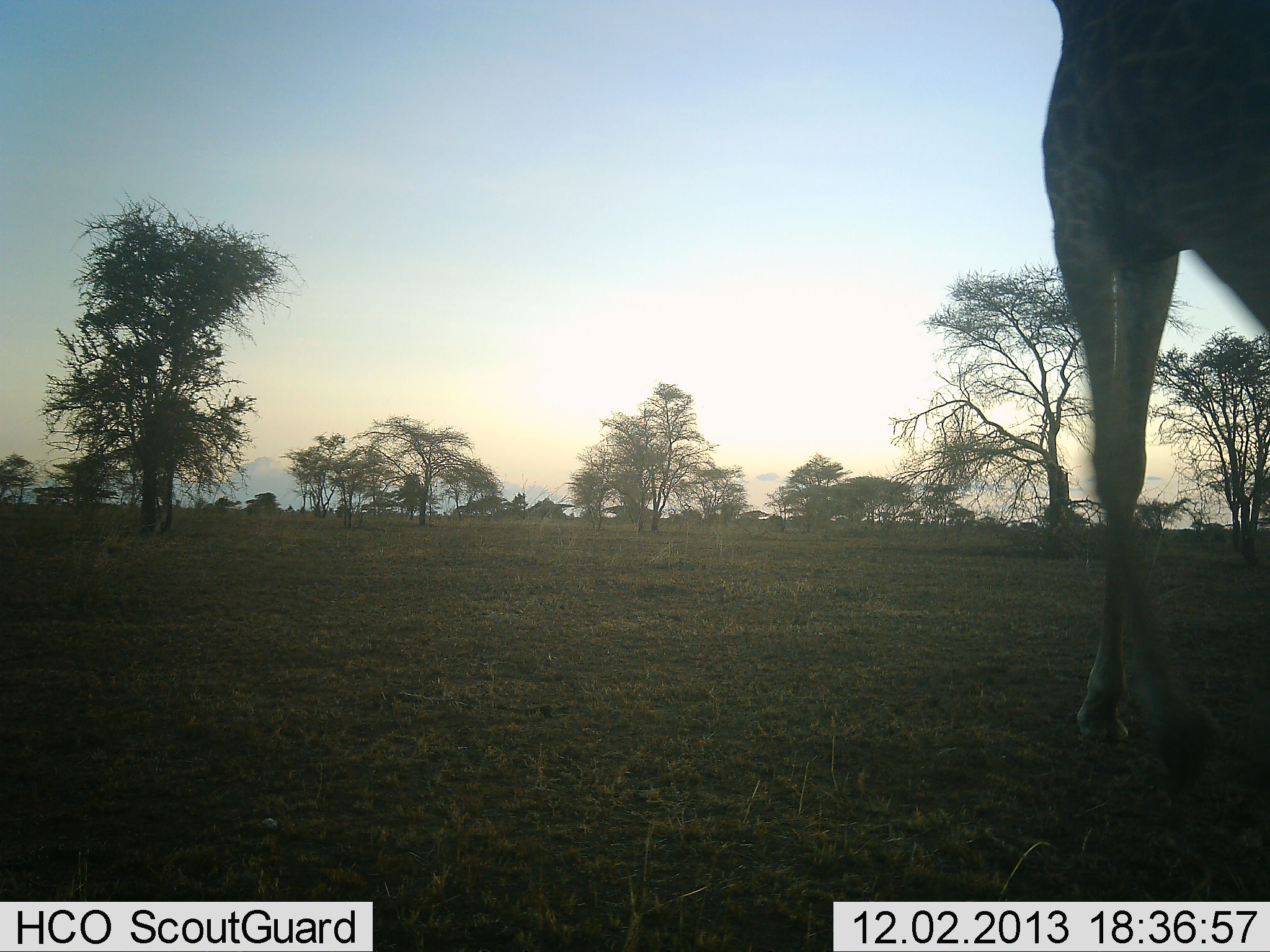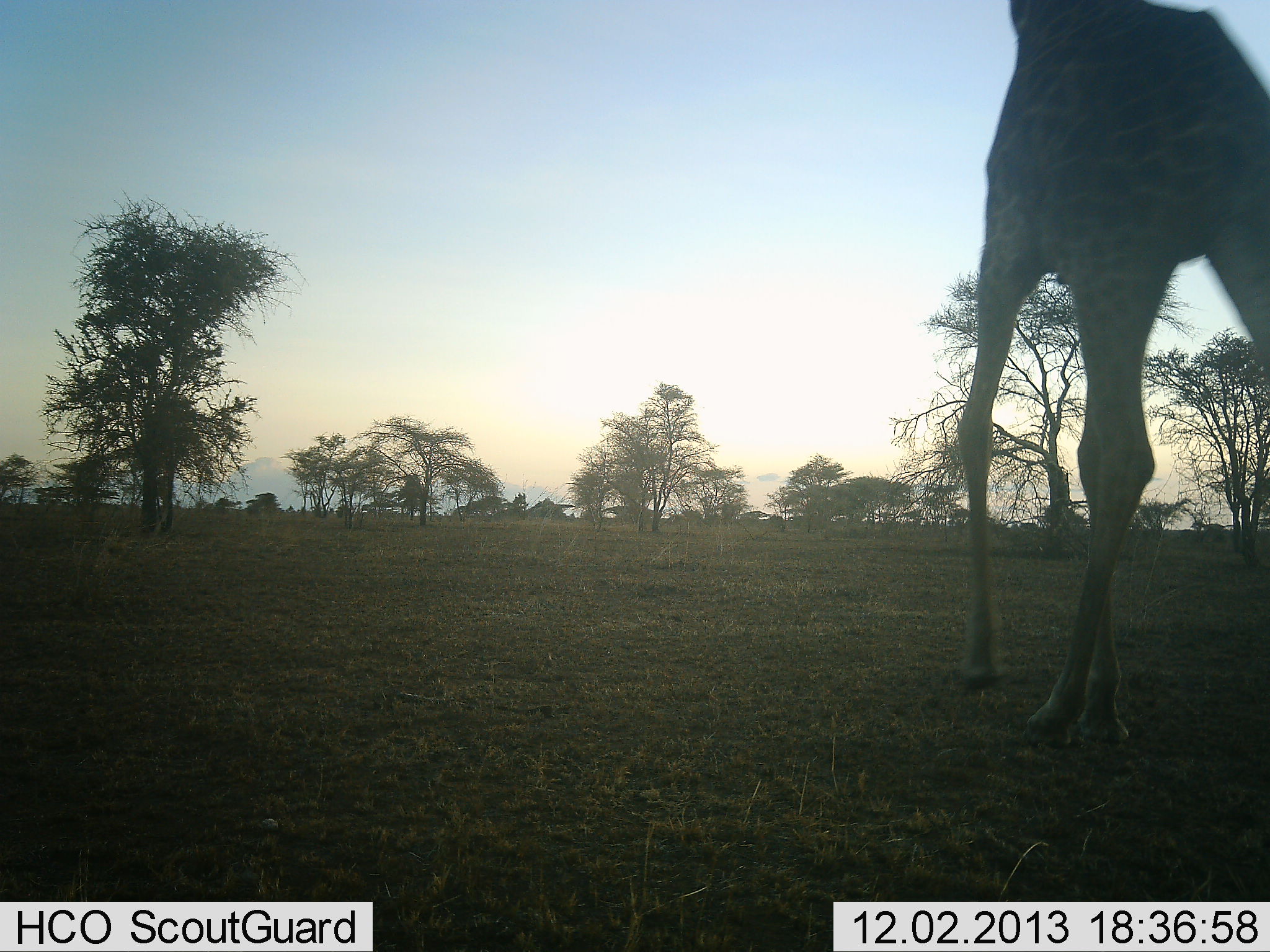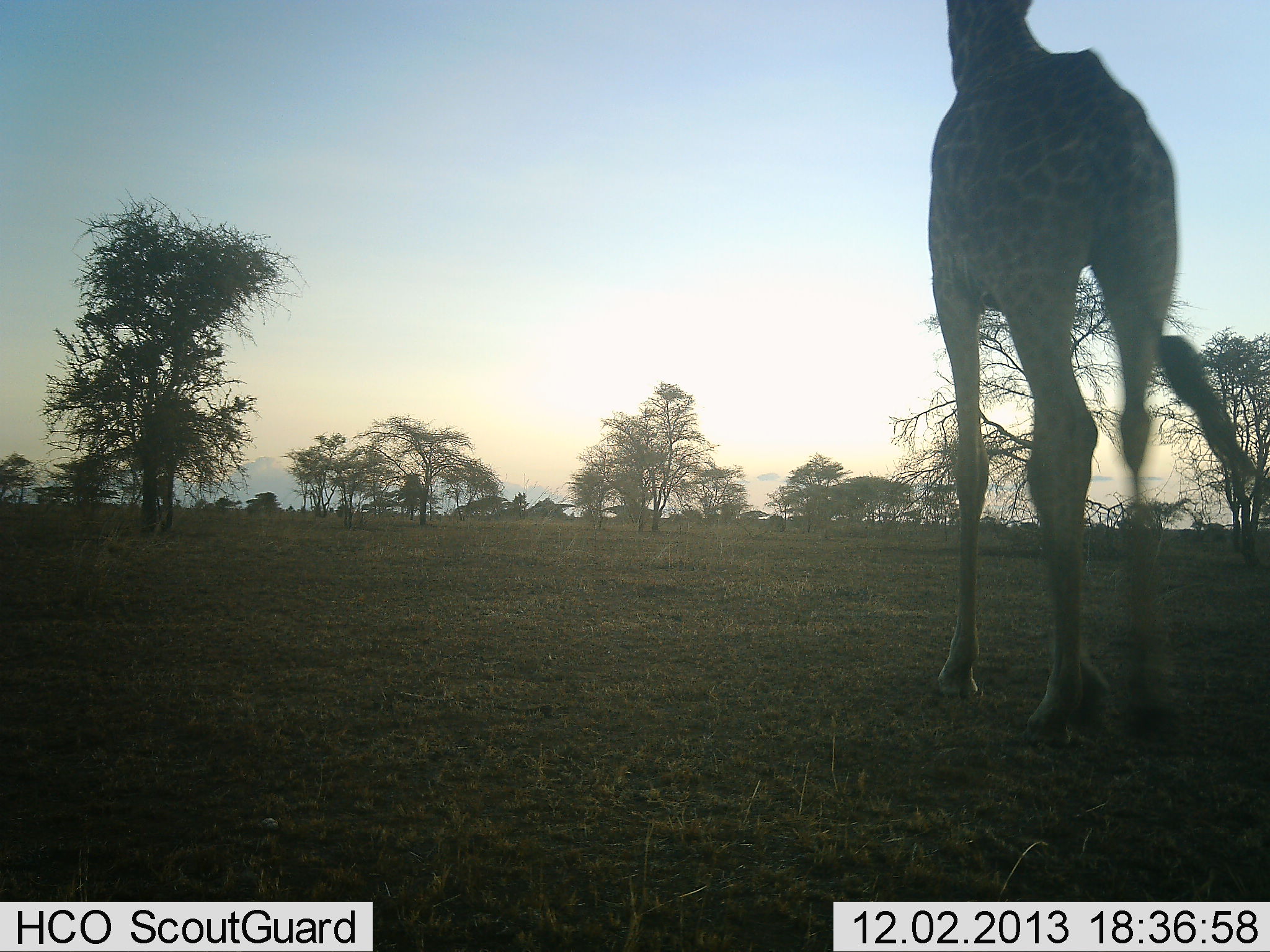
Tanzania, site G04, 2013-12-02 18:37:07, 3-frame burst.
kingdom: Animalia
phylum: Chordata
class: Mammalia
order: Artiodactyla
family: Giraffidae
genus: Giraffa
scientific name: Giraffa camelopardalis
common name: giraffe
Giraffe (Giraffa camelopardalis), count 1. Behavior (volunteer vote fractions): standing 0%, resting 0%, moving 100%, interacting 0%. Young present (vote fraction): 0%. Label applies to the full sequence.